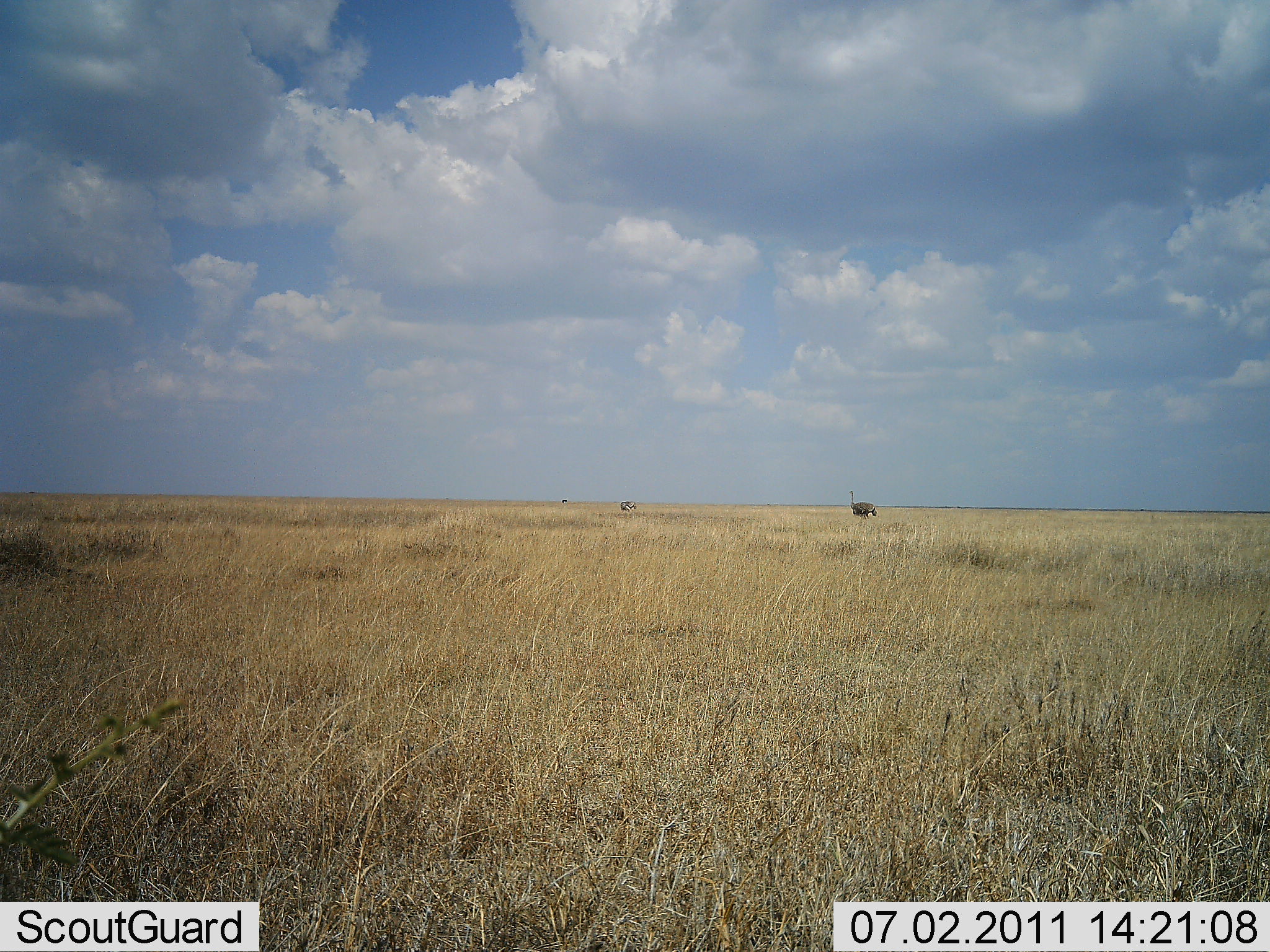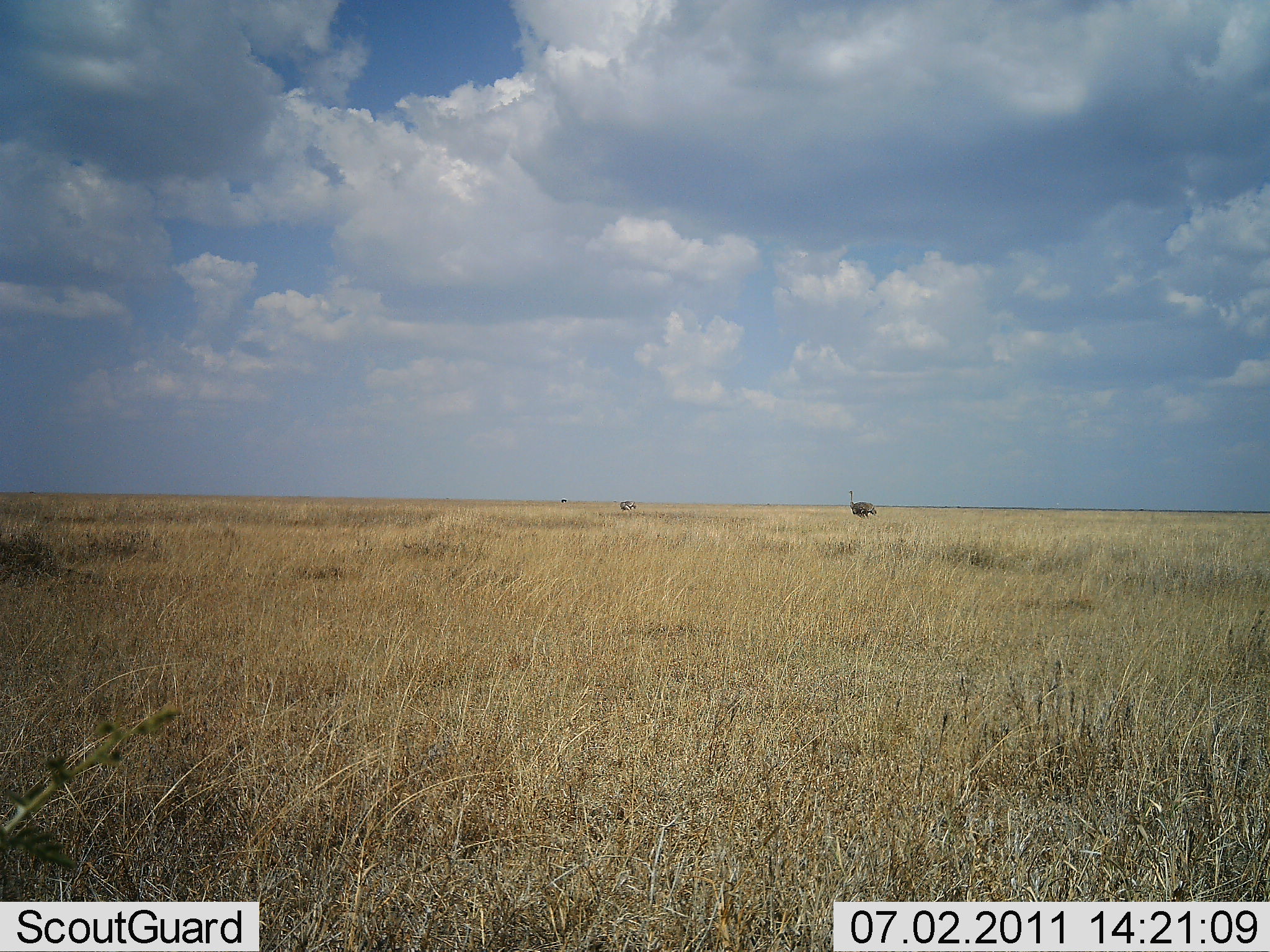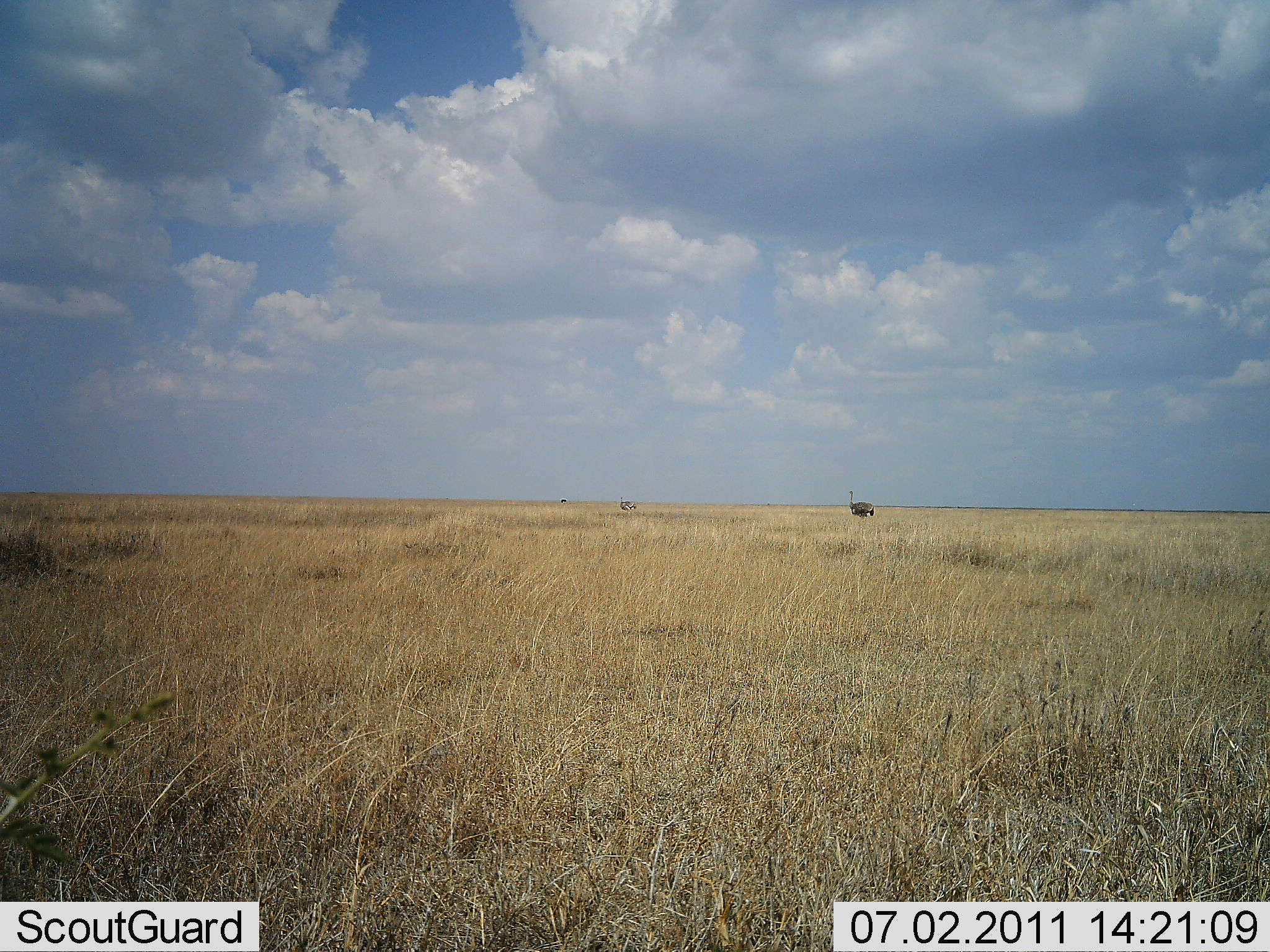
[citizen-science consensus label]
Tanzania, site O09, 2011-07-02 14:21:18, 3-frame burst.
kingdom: Animalia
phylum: Chordata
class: Aves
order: Struthioniformes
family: Struthionidae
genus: Struthio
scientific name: Struthio camelus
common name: ostrich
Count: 1.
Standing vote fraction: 100%.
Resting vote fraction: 0%.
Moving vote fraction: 0%.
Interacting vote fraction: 0%.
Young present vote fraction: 0%.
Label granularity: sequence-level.